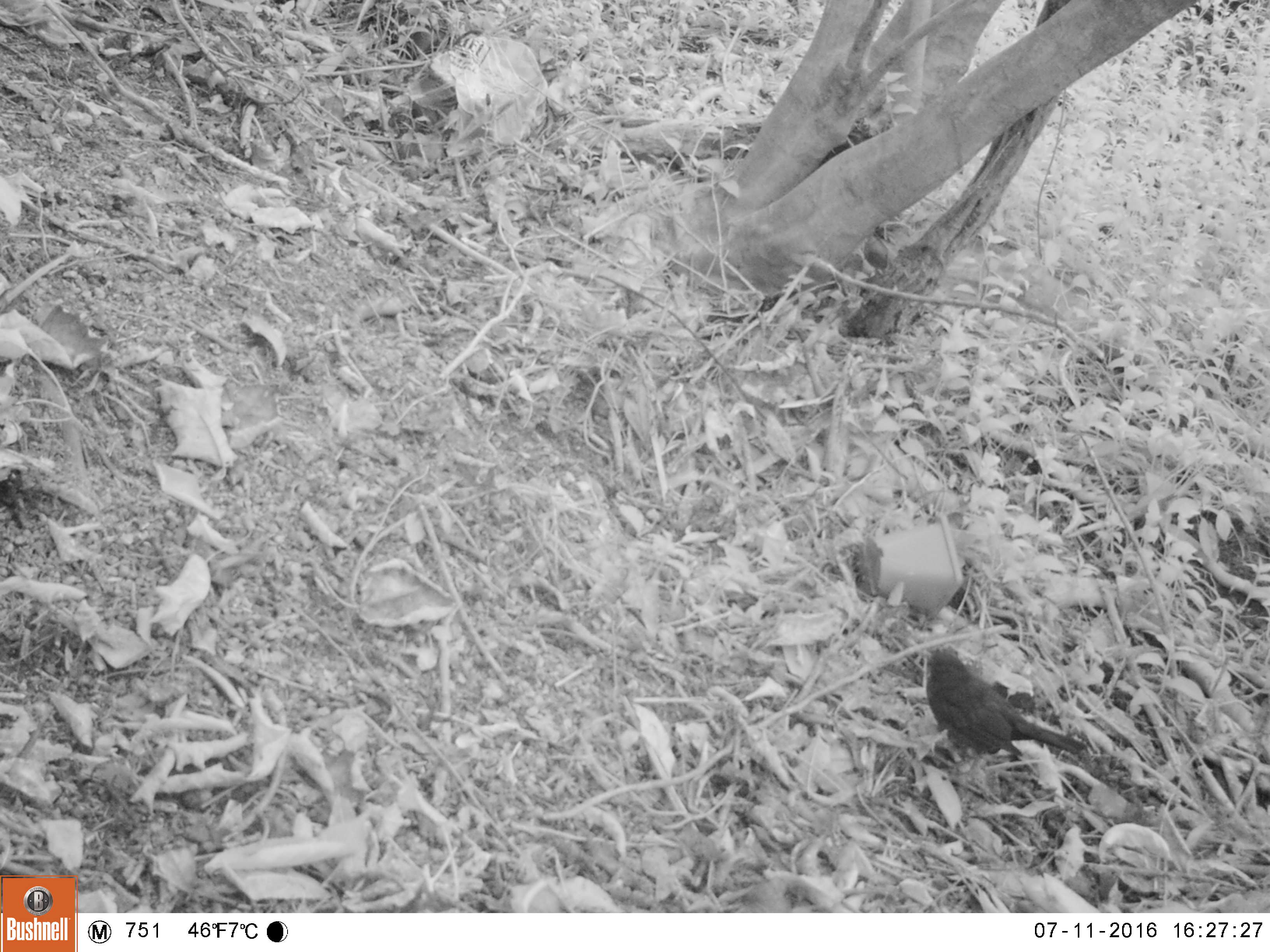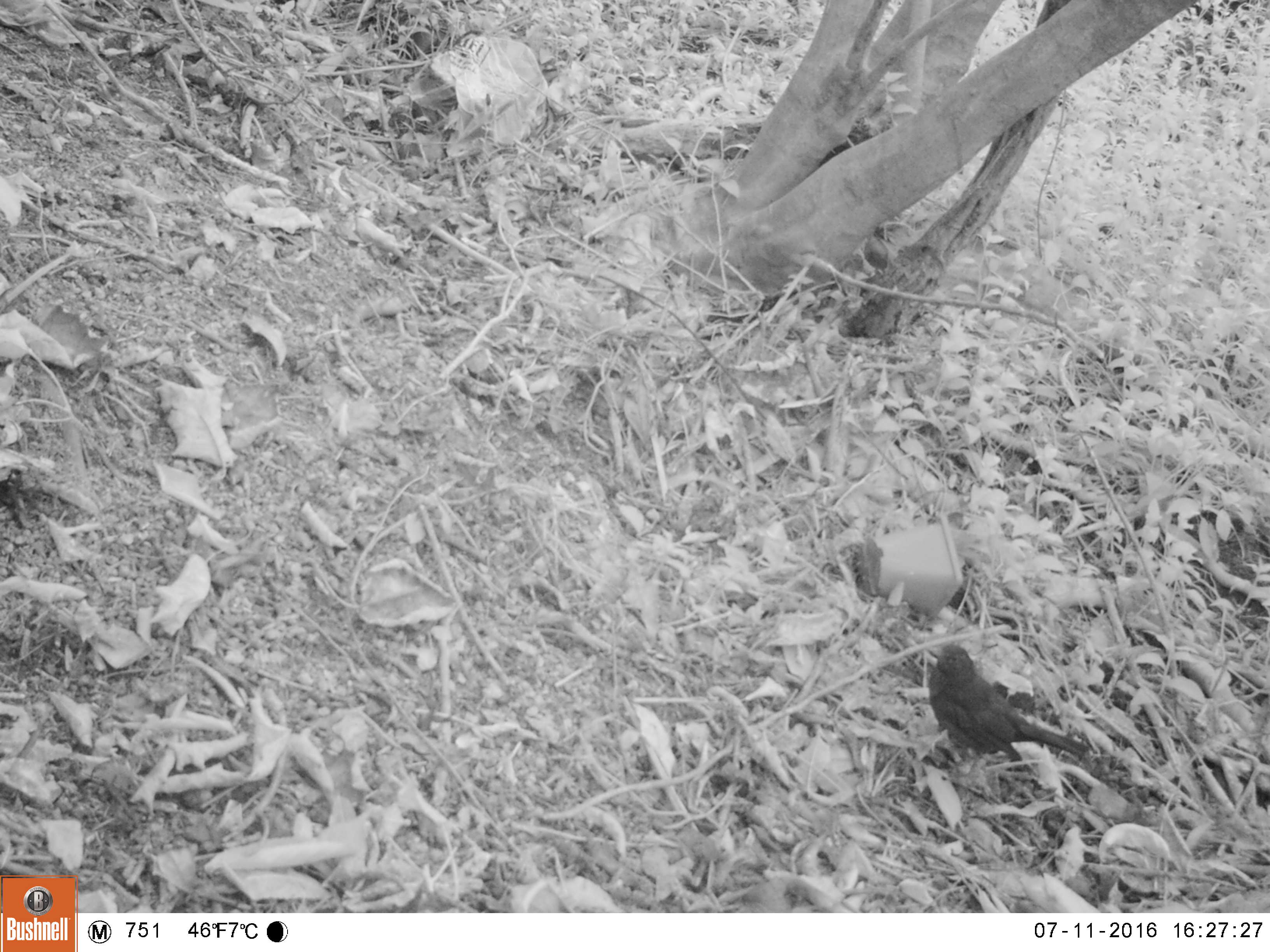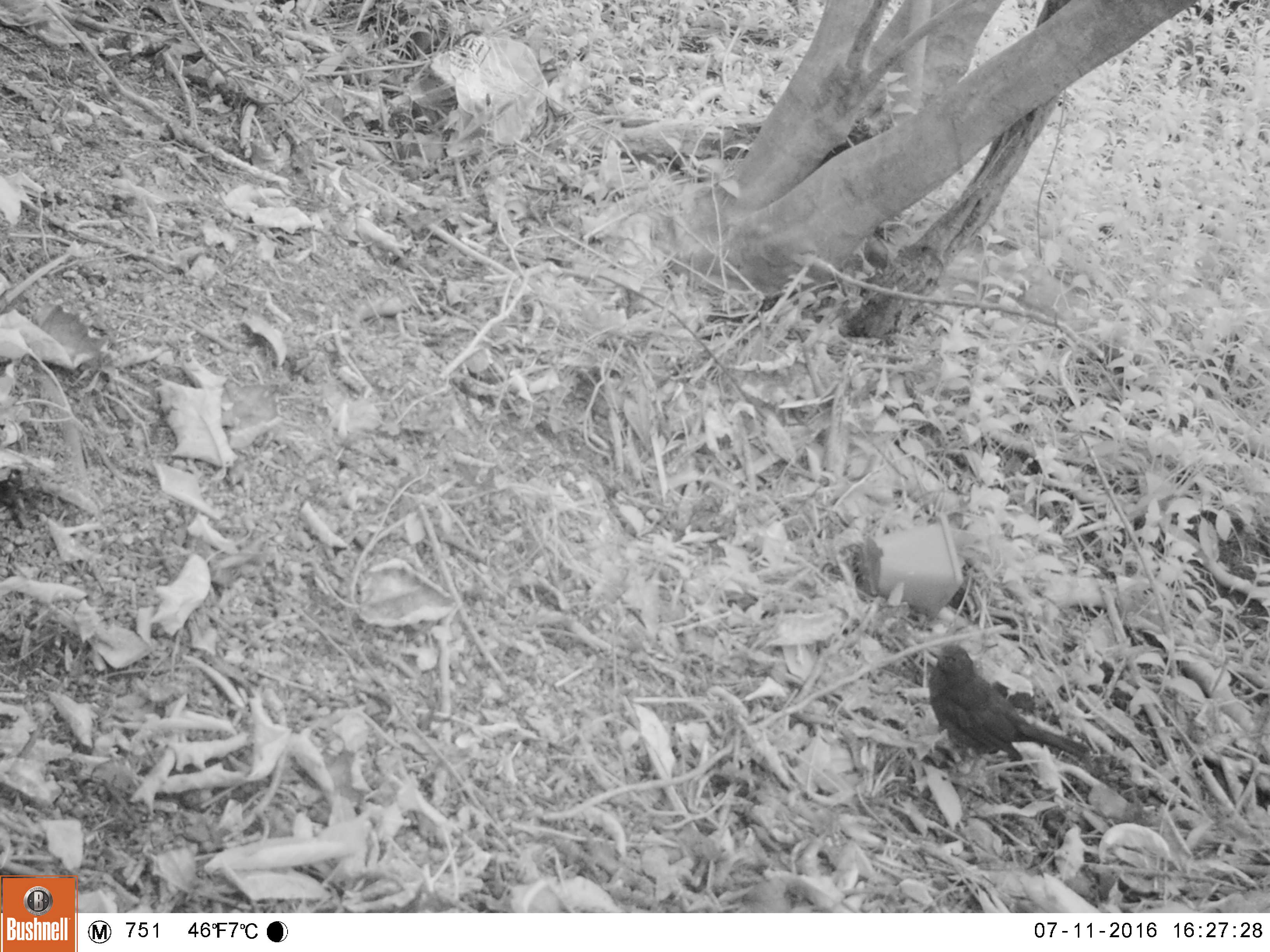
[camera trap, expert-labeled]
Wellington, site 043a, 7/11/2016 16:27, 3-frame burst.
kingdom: Animalia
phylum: Chordata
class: Aves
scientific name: Aves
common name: bird